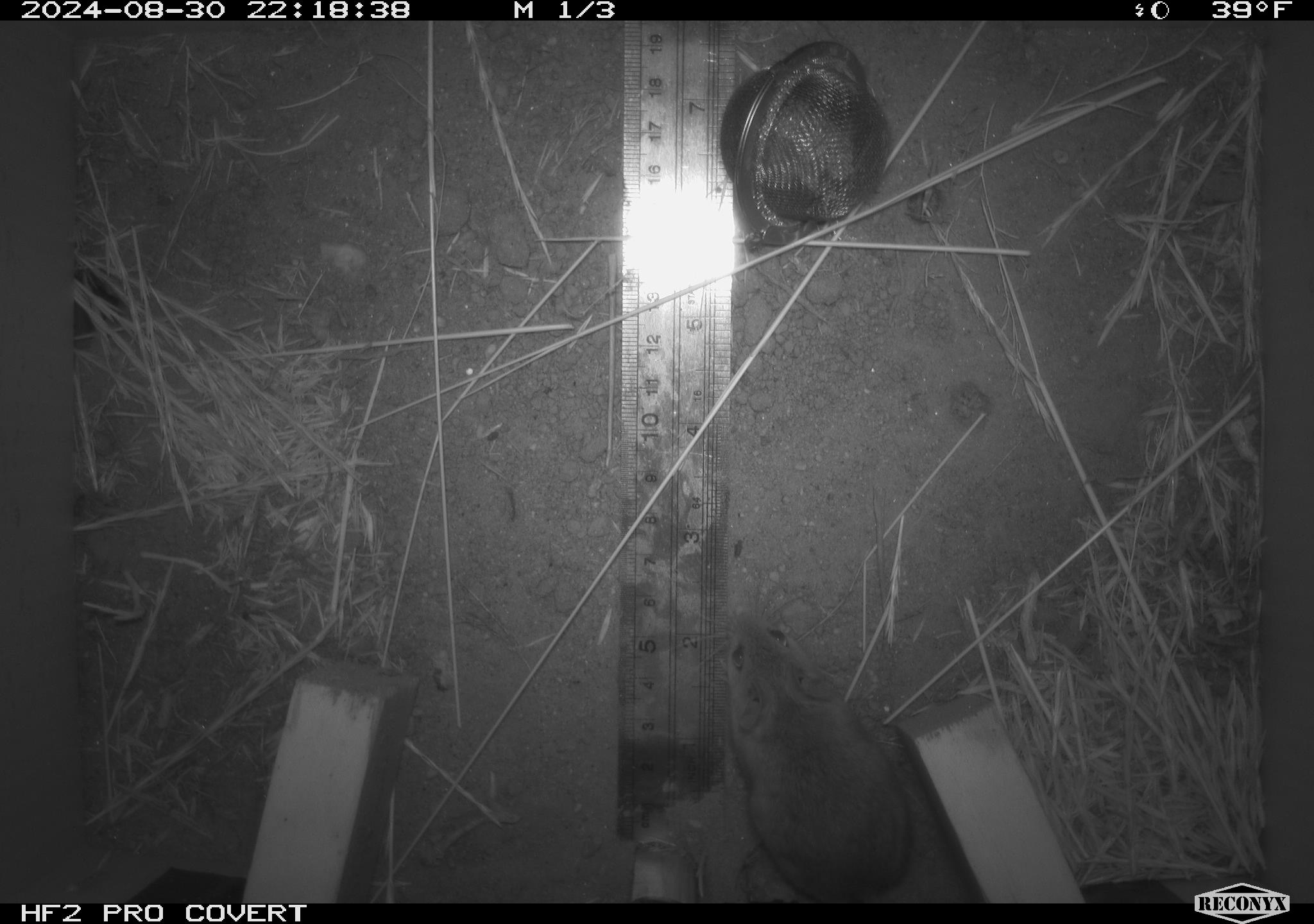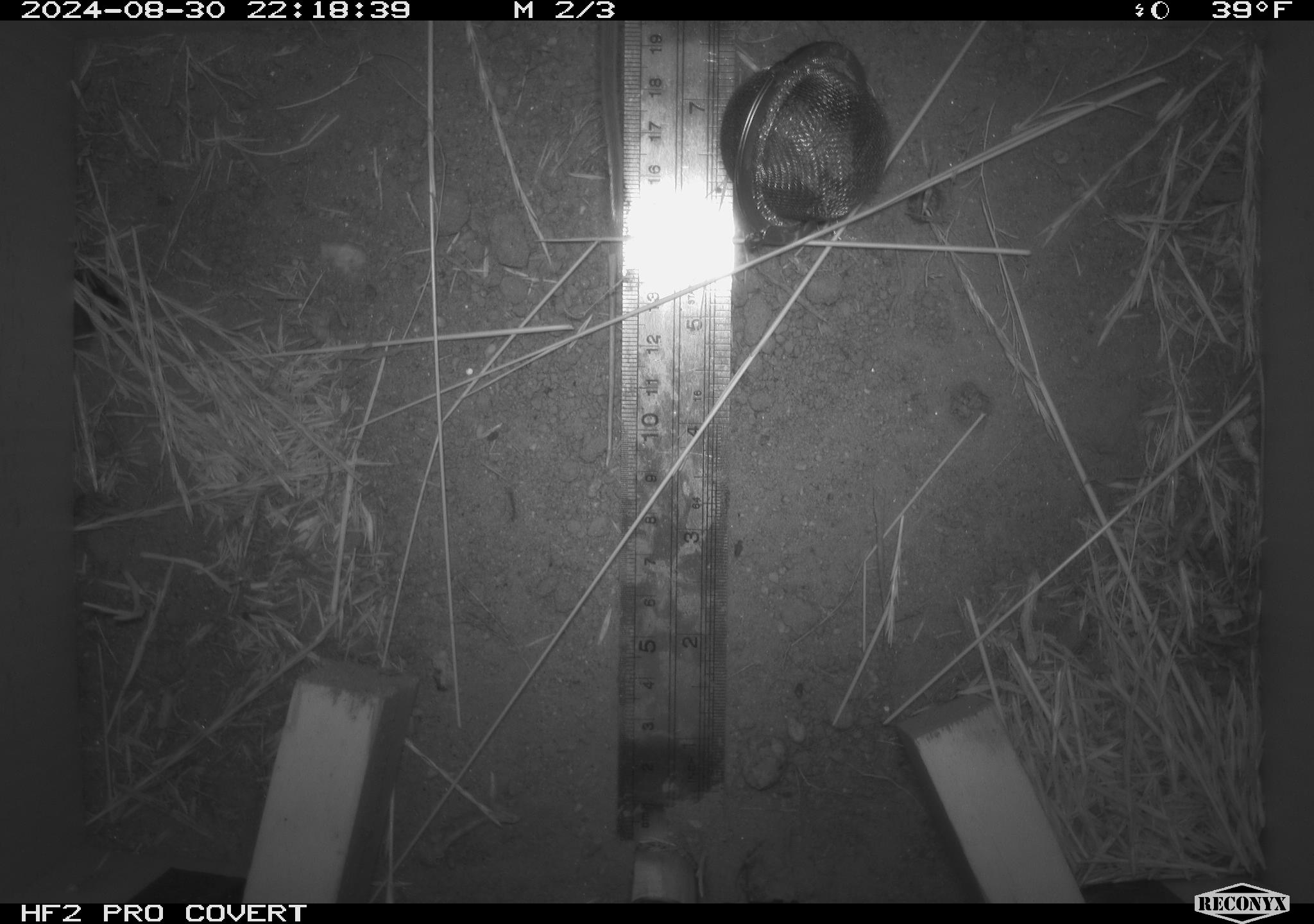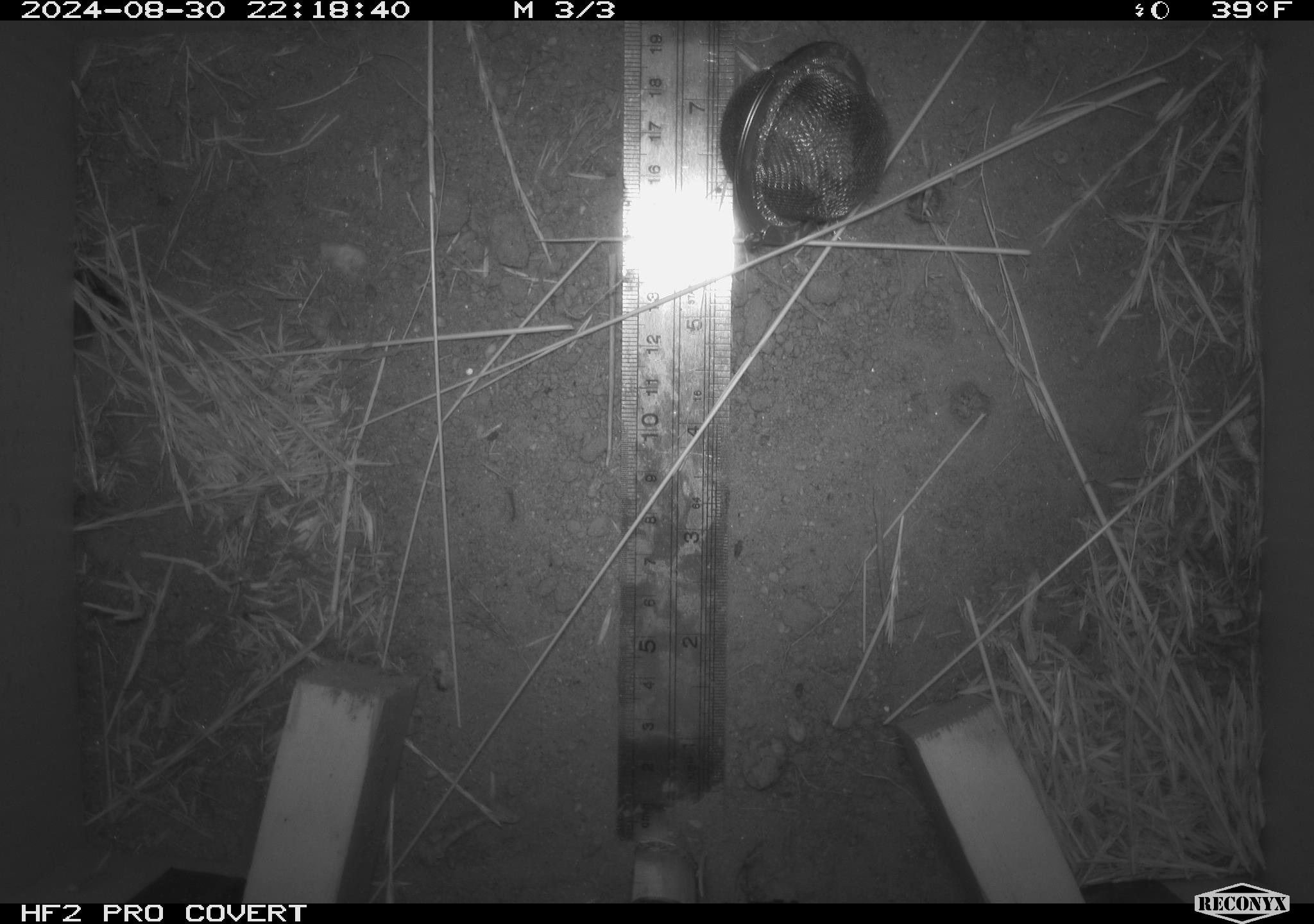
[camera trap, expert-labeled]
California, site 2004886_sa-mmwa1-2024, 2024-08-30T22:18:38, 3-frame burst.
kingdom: Animalia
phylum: Chordata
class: Mammalia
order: Rodentia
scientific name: Rodentia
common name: mouse species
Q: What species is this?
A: Mouse species (Rodentia).